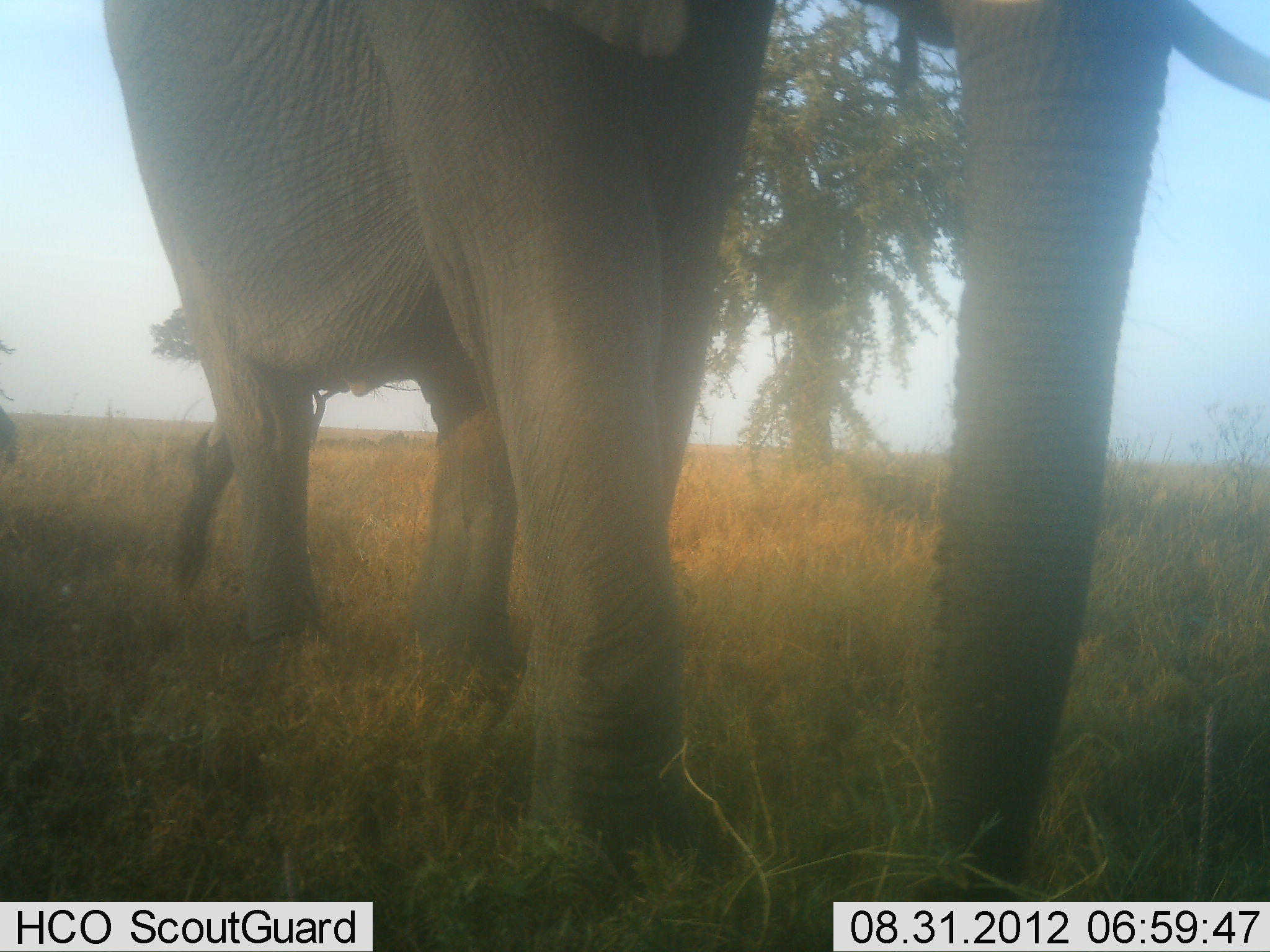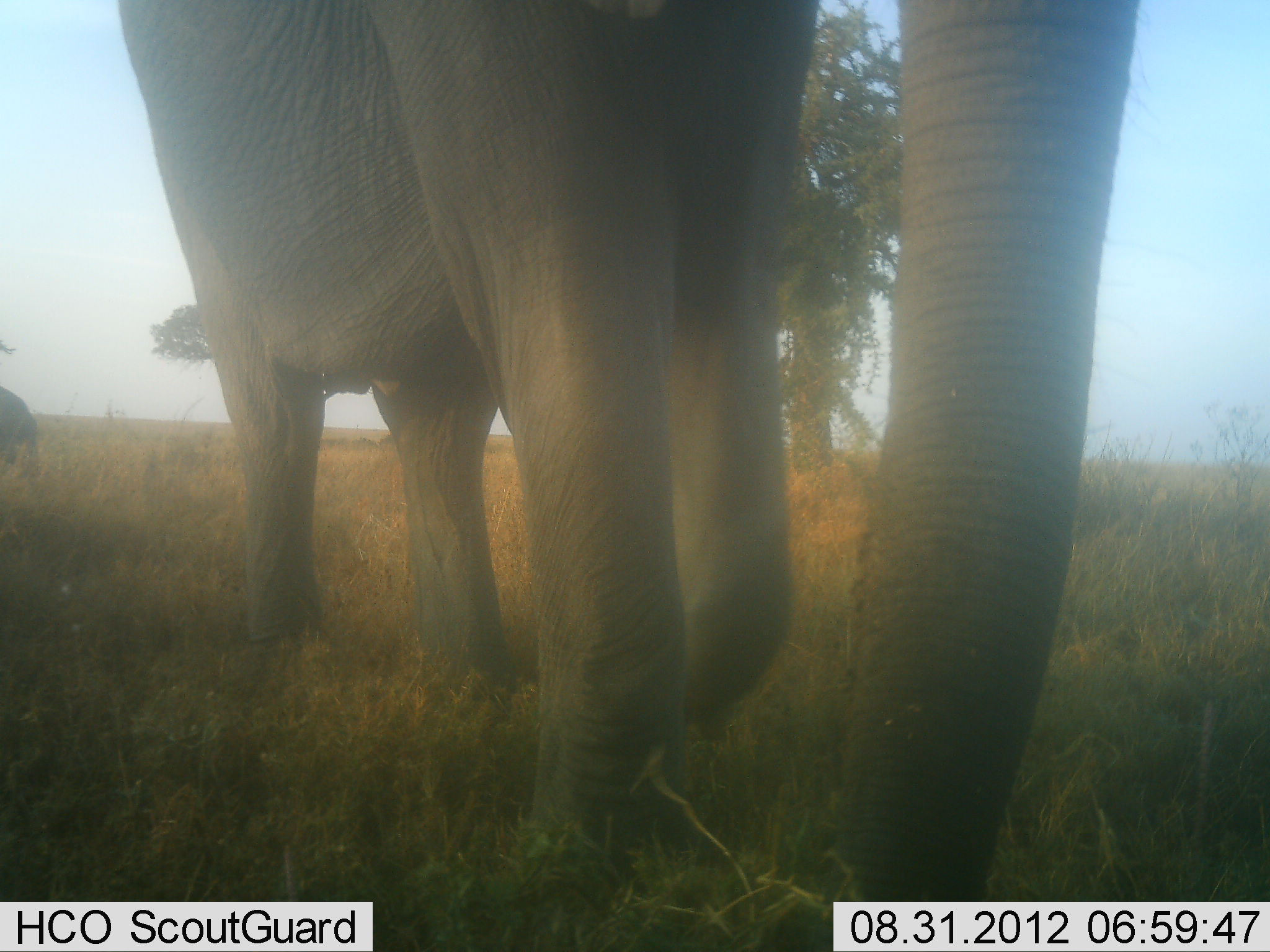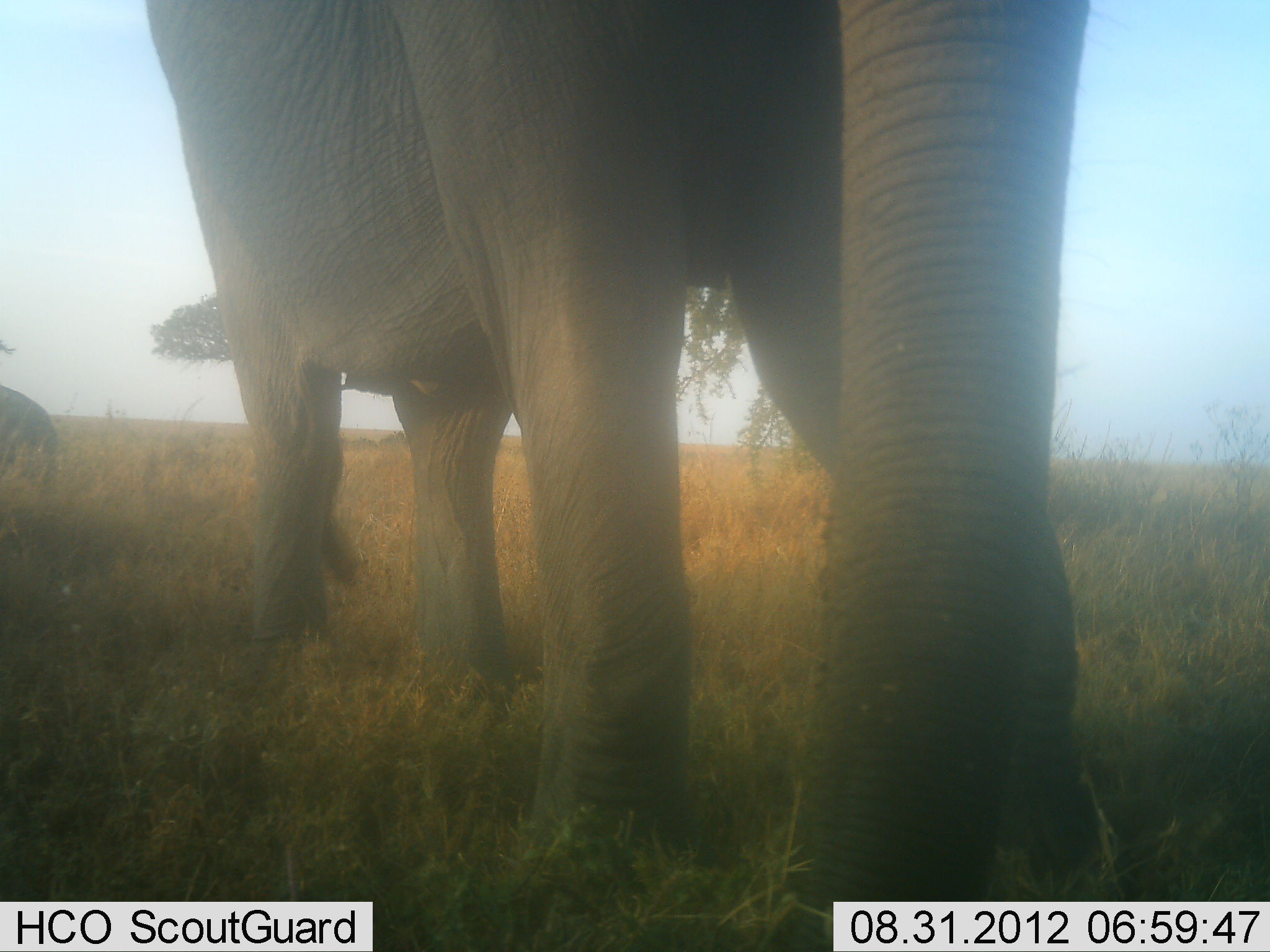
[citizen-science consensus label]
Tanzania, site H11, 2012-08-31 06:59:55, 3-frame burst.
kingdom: Animalia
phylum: Chordata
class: Mammalia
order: Proboscidea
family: Elephantidae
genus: Loxodonta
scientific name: Loxodonta africana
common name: african bush elephant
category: elephant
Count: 2.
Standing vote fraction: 10%.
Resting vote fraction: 0%.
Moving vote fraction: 90%.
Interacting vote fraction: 0%.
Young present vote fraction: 10%.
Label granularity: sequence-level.